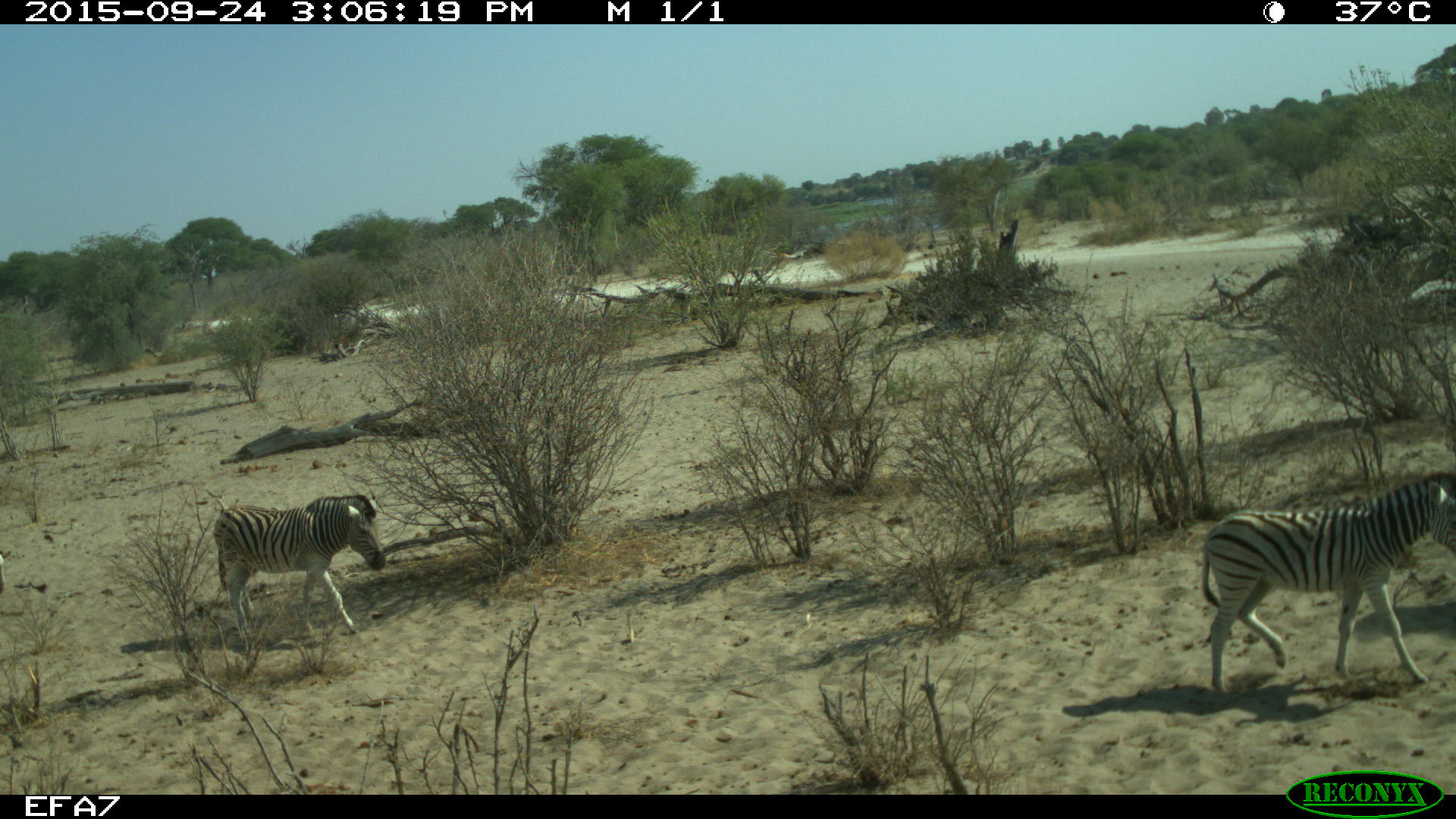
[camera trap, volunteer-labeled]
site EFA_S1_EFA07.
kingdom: Animalia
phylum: Chordata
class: Mammalia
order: Perissodactyla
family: Equidae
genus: Equus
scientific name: Equus quagga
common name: plains zebra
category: zebraplains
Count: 2.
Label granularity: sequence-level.